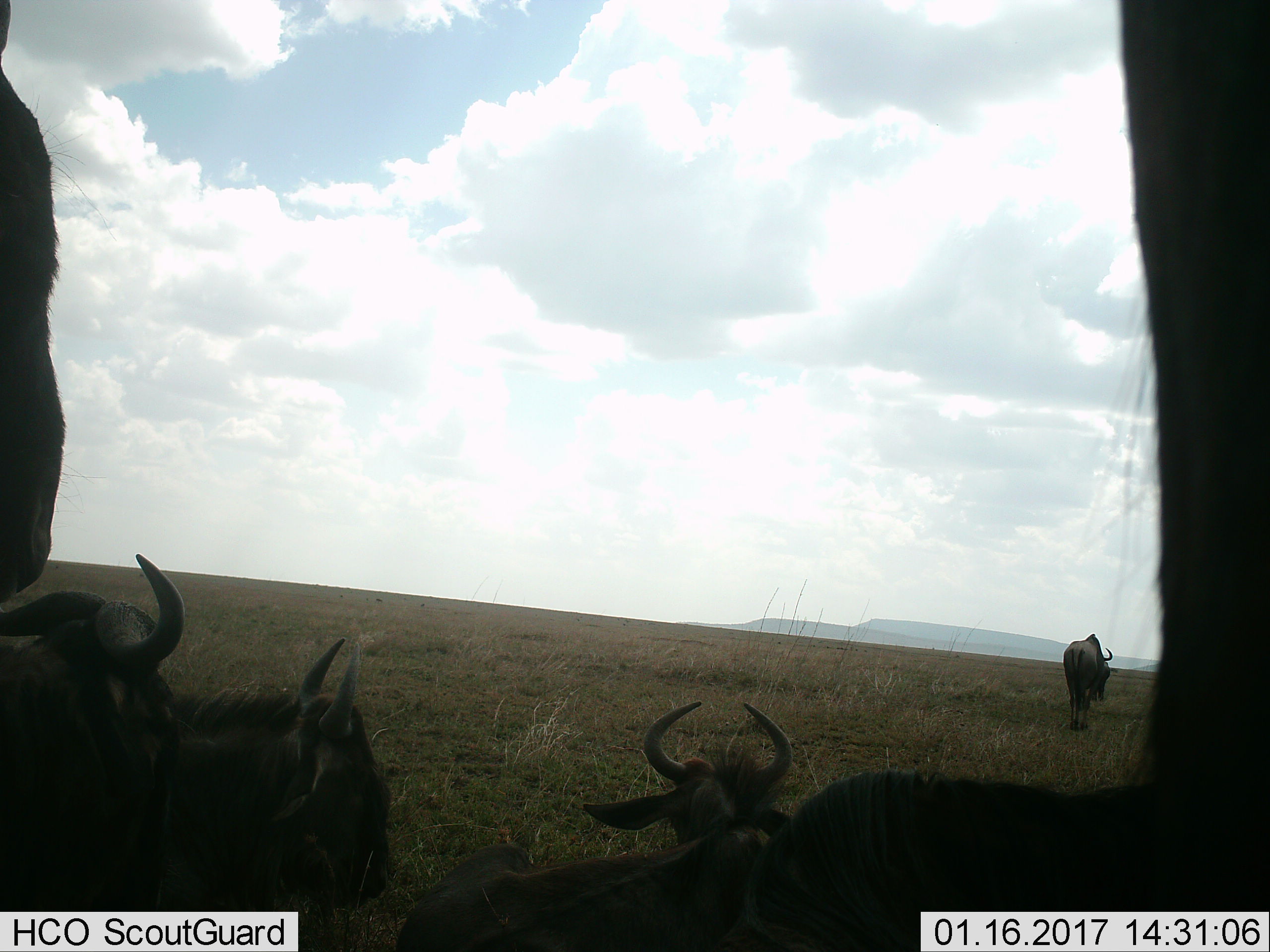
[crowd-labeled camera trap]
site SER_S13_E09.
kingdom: Animalia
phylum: Chordata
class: Mammalia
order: Artiodactyla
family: Bovidae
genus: Connochaetes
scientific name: Connochaetes taurinus taurinus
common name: blue wildebeest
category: wildebeestblue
Wildebeestblue (blue wildebeest) (Connochaetes taurinus taurinus), count 6. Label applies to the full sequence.